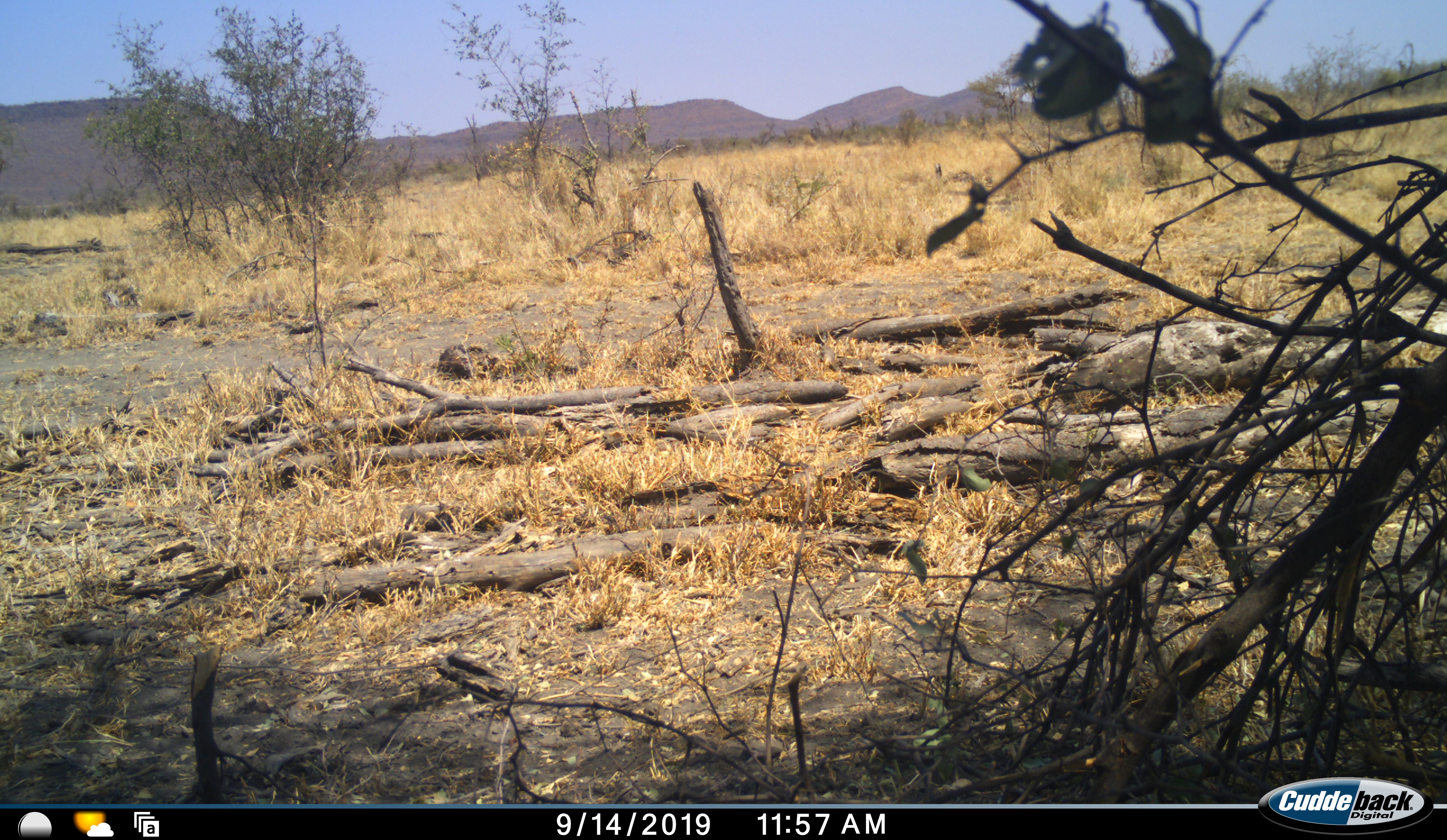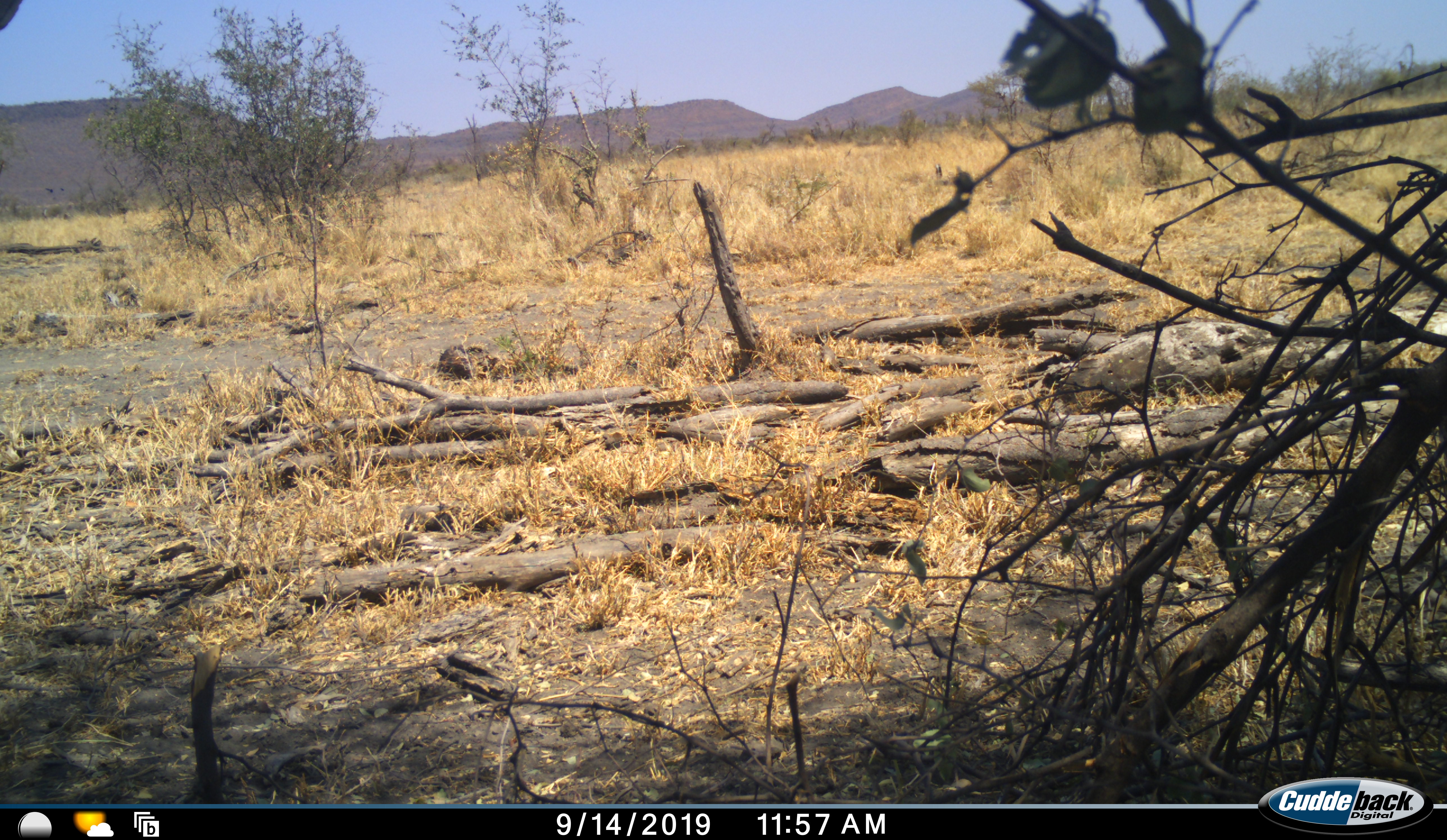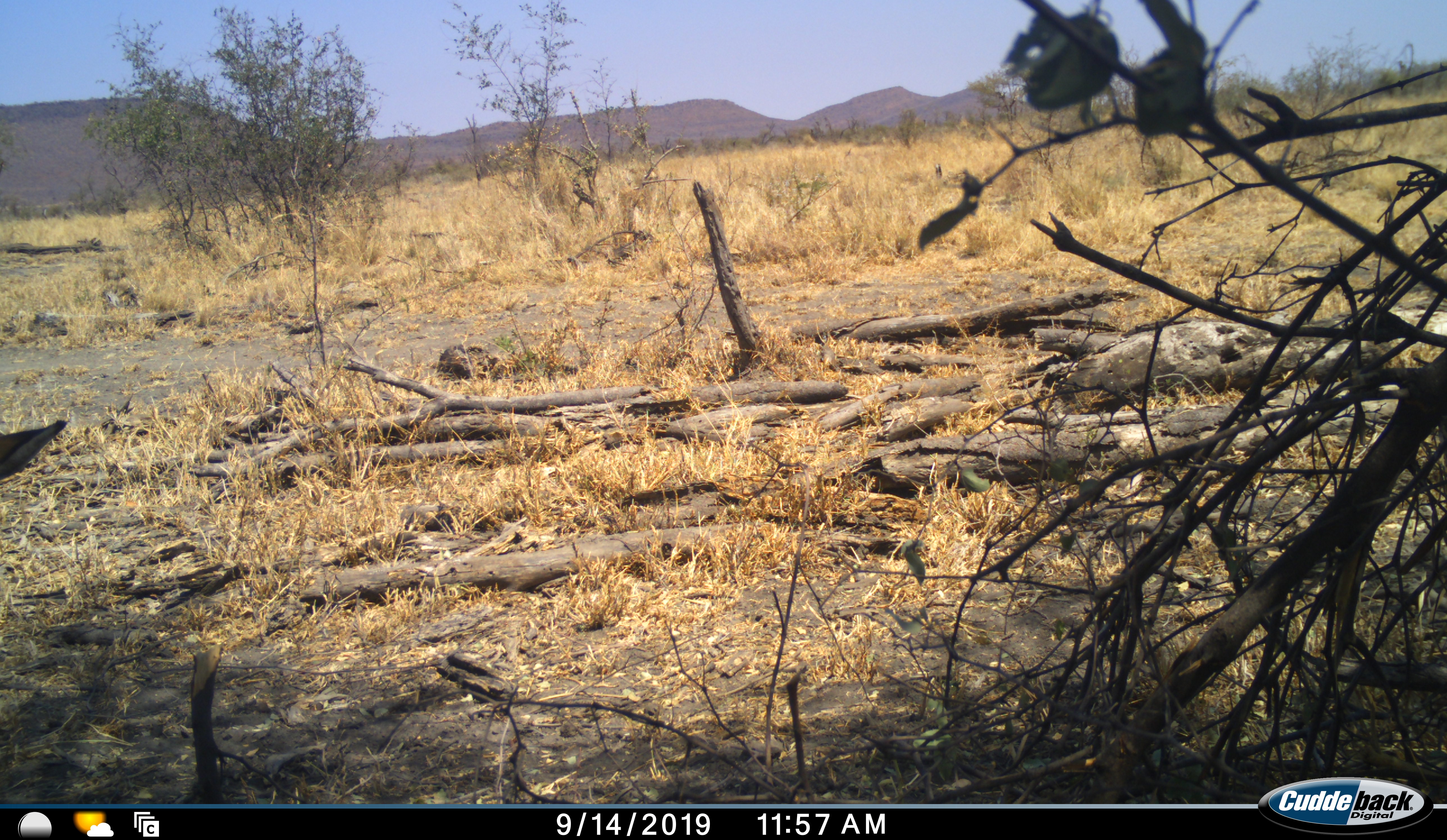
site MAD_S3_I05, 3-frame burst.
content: unidentified animal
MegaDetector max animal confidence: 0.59